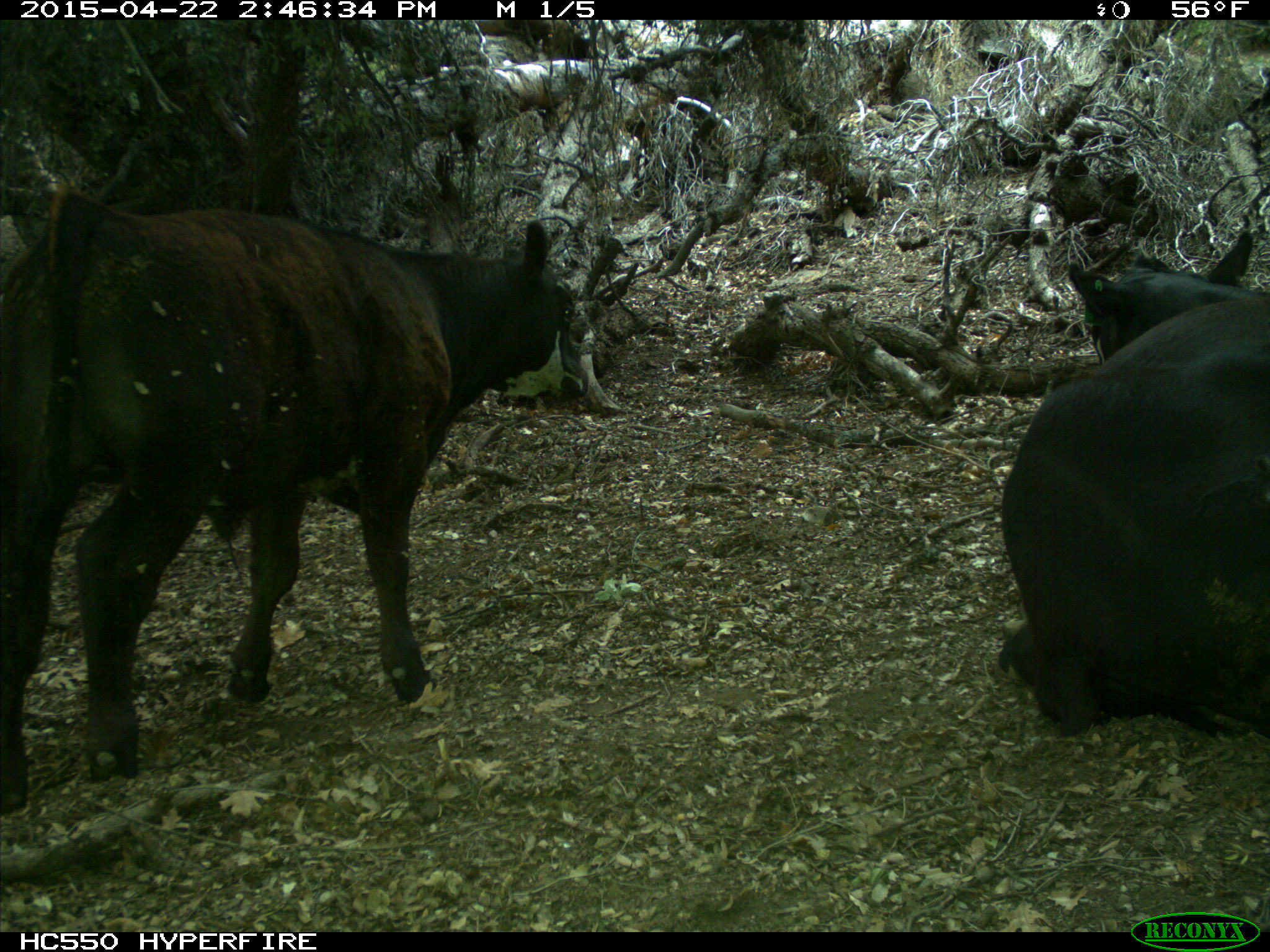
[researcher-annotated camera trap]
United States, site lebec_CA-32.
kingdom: Animalia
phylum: Chordata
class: Mammalia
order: Artiodactyla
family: Bovidae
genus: Bos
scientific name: Bos taurus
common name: domestic cow